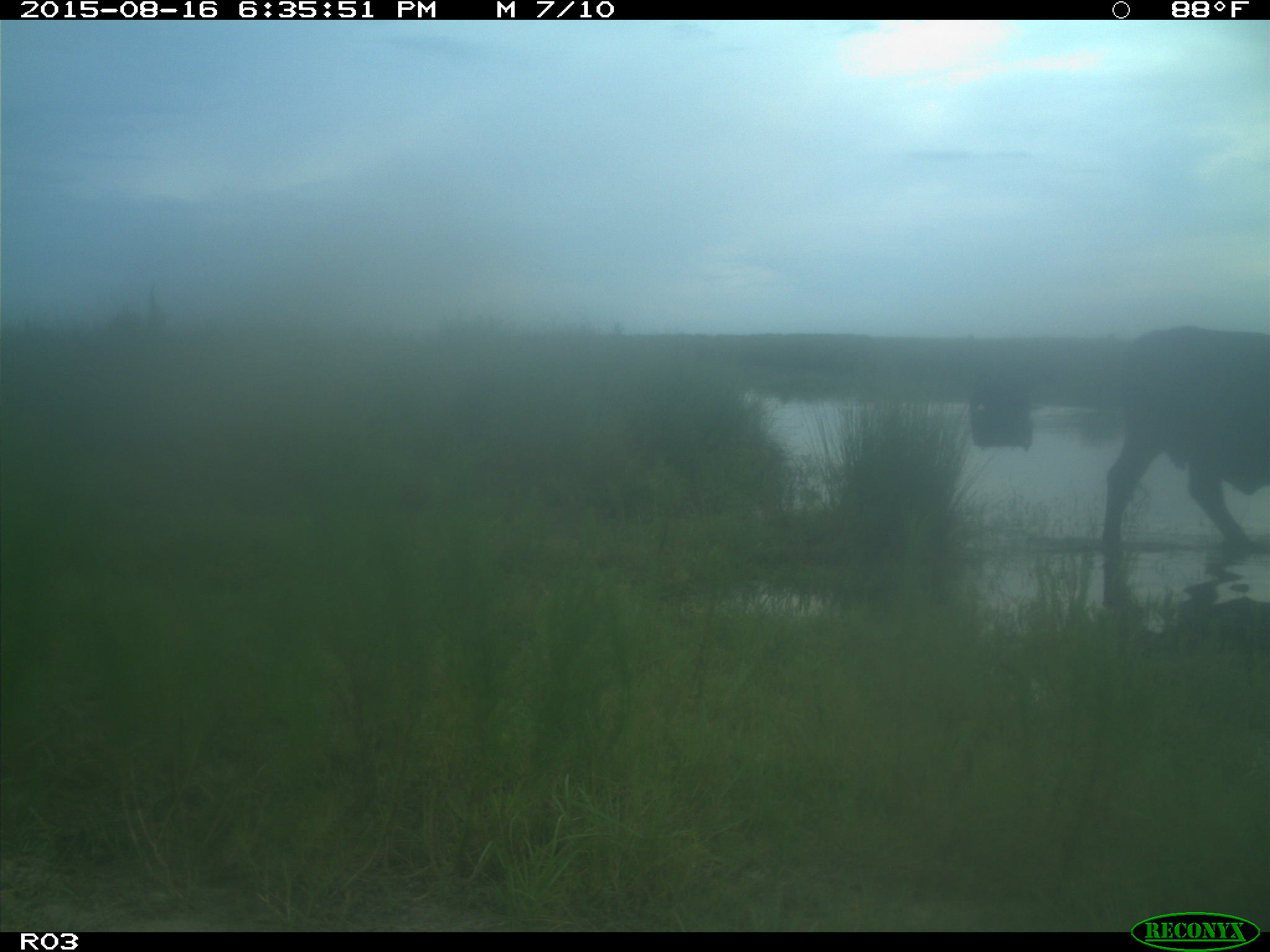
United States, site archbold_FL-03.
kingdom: Animalia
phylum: Chordata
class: Mammalia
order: Artiodactyla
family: Bovidae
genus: Bos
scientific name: Bos taurus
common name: domestic cow